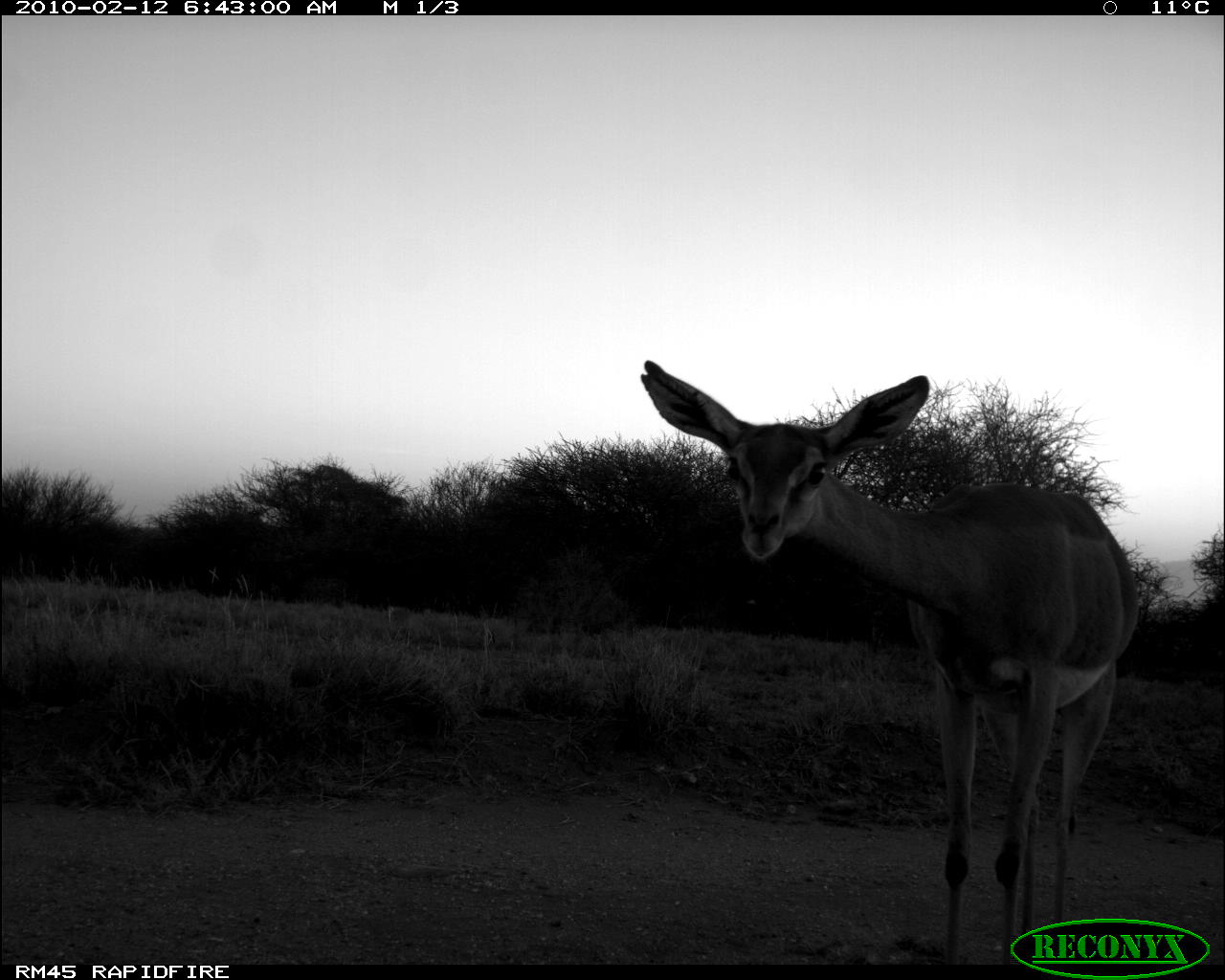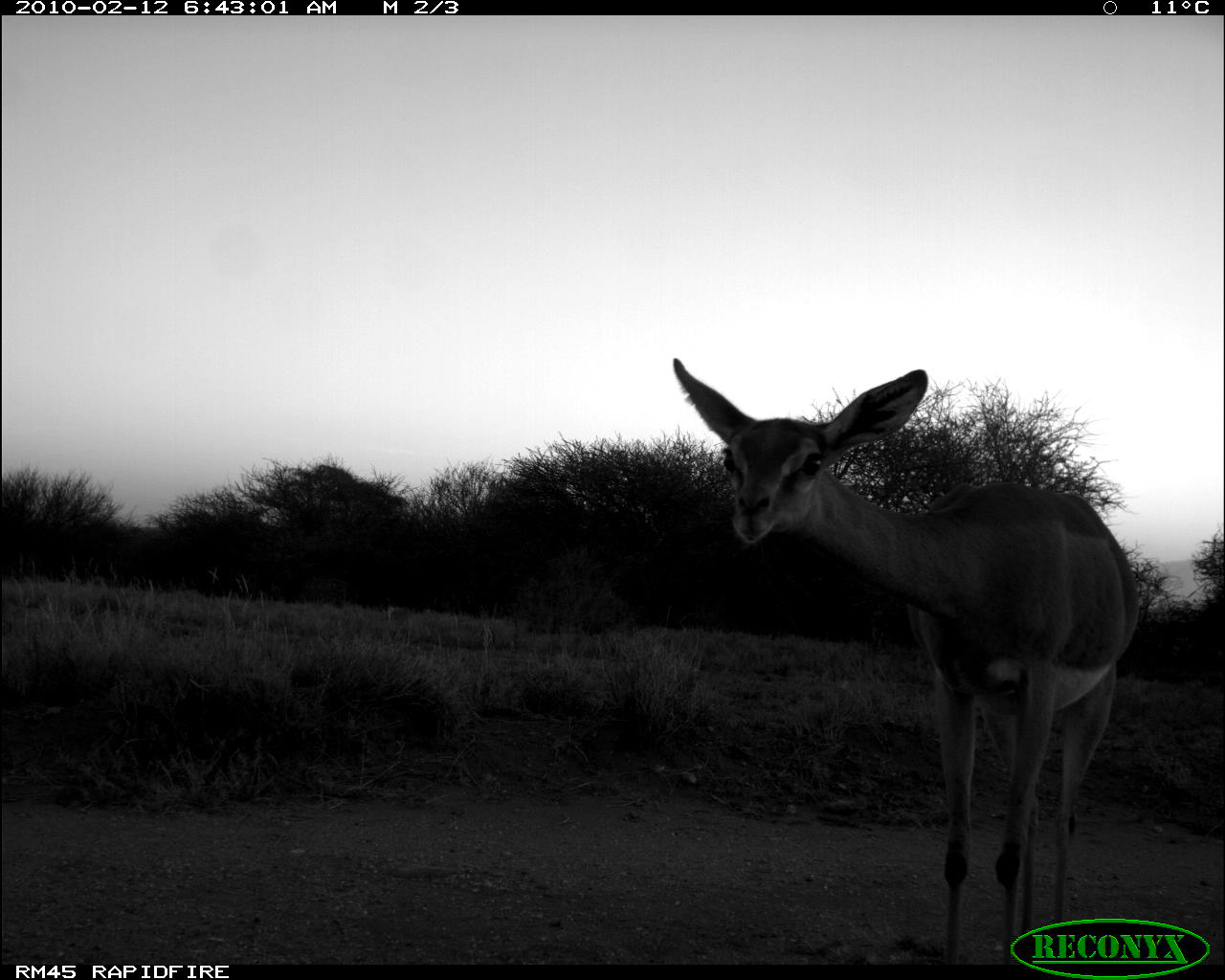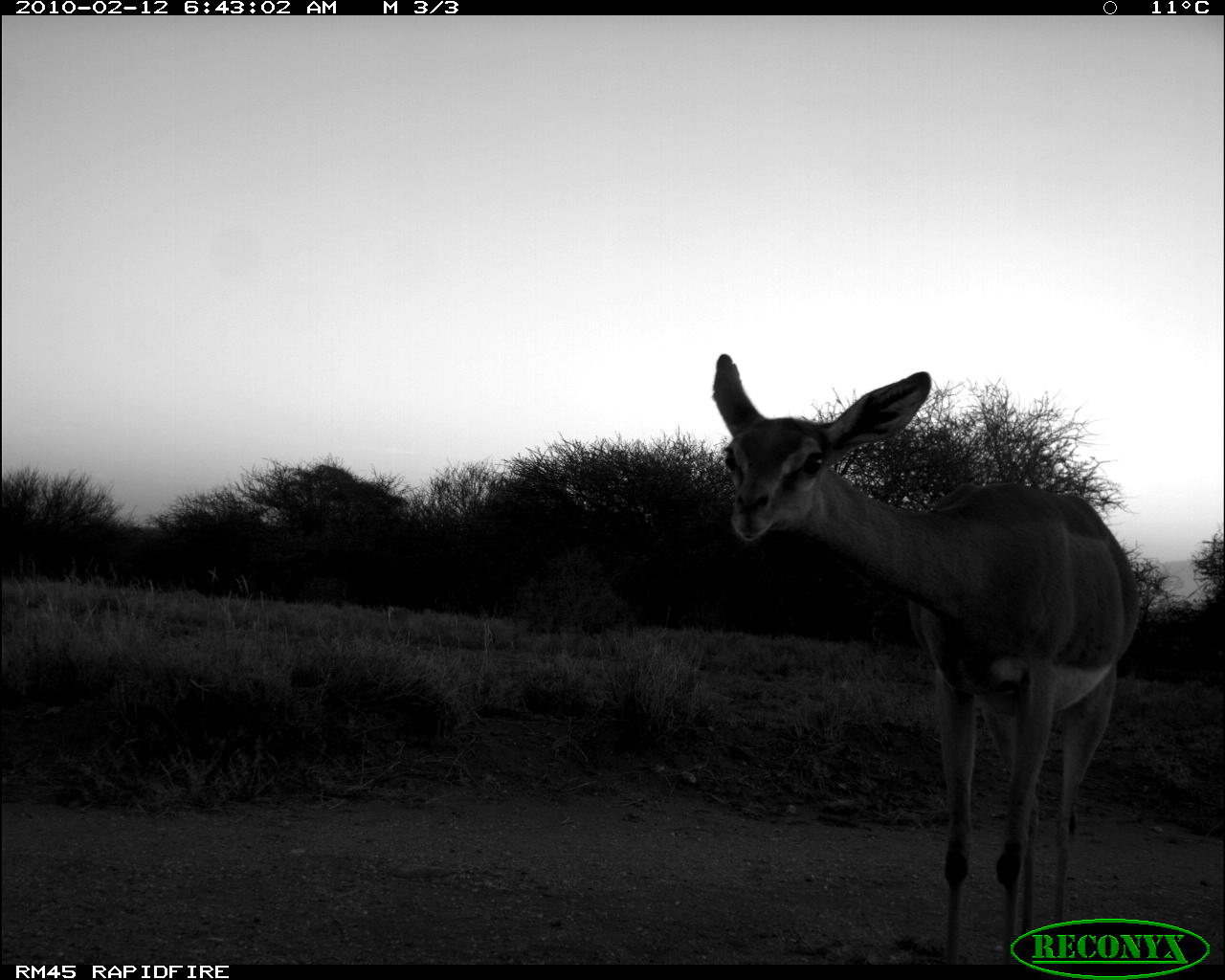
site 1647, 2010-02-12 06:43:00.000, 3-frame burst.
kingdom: Animalia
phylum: Chordata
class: Mammalia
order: Artiodactyla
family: Bovidae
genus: Litocranius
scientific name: Litocranius walleri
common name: gerenuk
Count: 1.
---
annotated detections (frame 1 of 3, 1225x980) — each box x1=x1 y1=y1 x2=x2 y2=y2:
litocranius walleri: x1=639 y1=359 x2=1141 y2=963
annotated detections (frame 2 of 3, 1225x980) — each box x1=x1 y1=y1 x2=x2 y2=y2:
litocranius walleri: x1=672 y1=357 x2=1141 y2=965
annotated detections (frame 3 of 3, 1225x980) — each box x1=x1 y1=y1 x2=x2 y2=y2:
litocranius walleri: x1=713 y1=355 x2=1140 y2=964